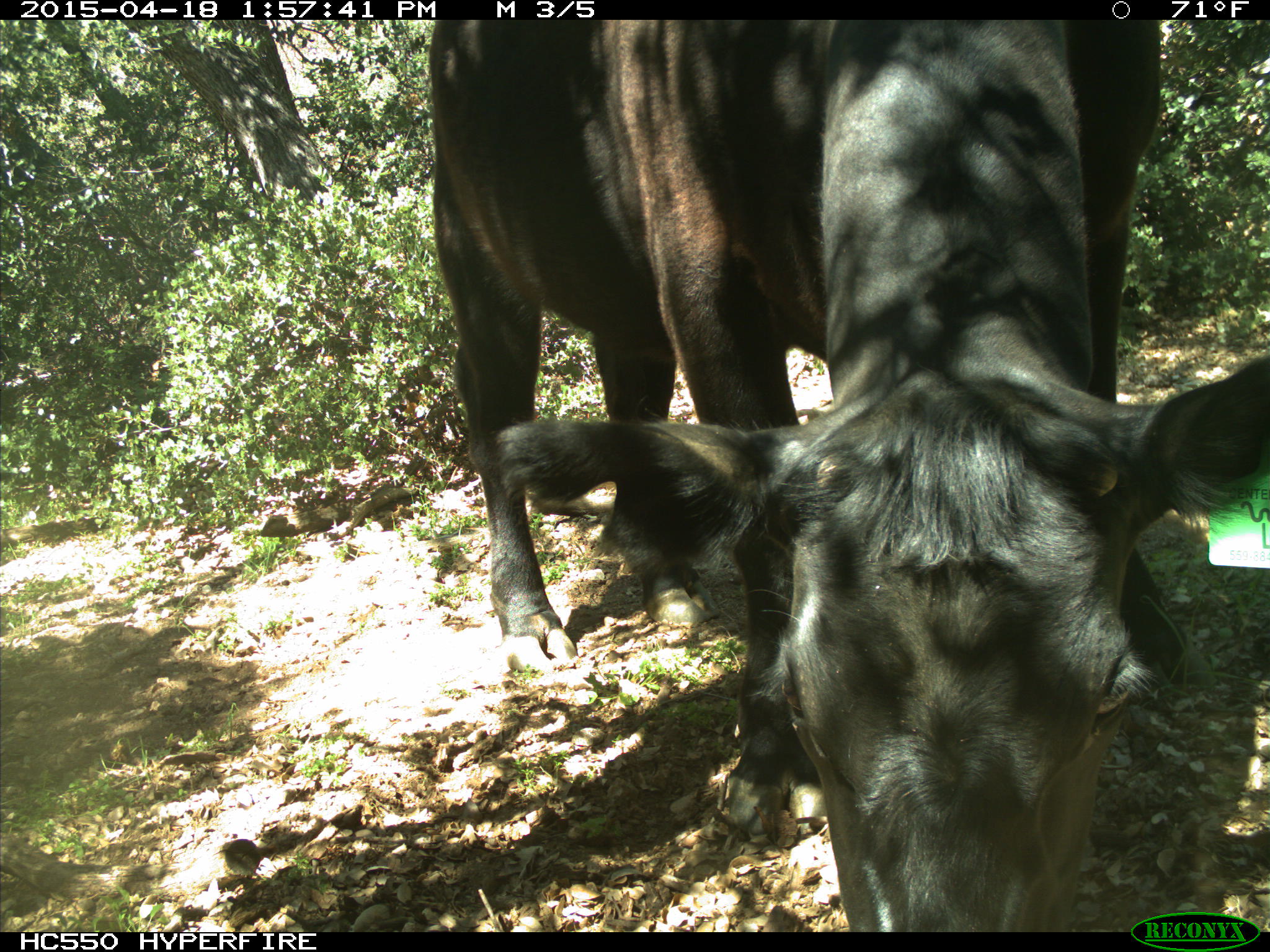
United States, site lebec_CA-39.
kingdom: Animalia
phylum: Chordata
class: Mammalia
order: Artiodactyla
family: Bovidae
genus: Bos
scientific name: Bos taurus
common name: domestic cow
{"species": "Bos taurus (domestic cow)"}